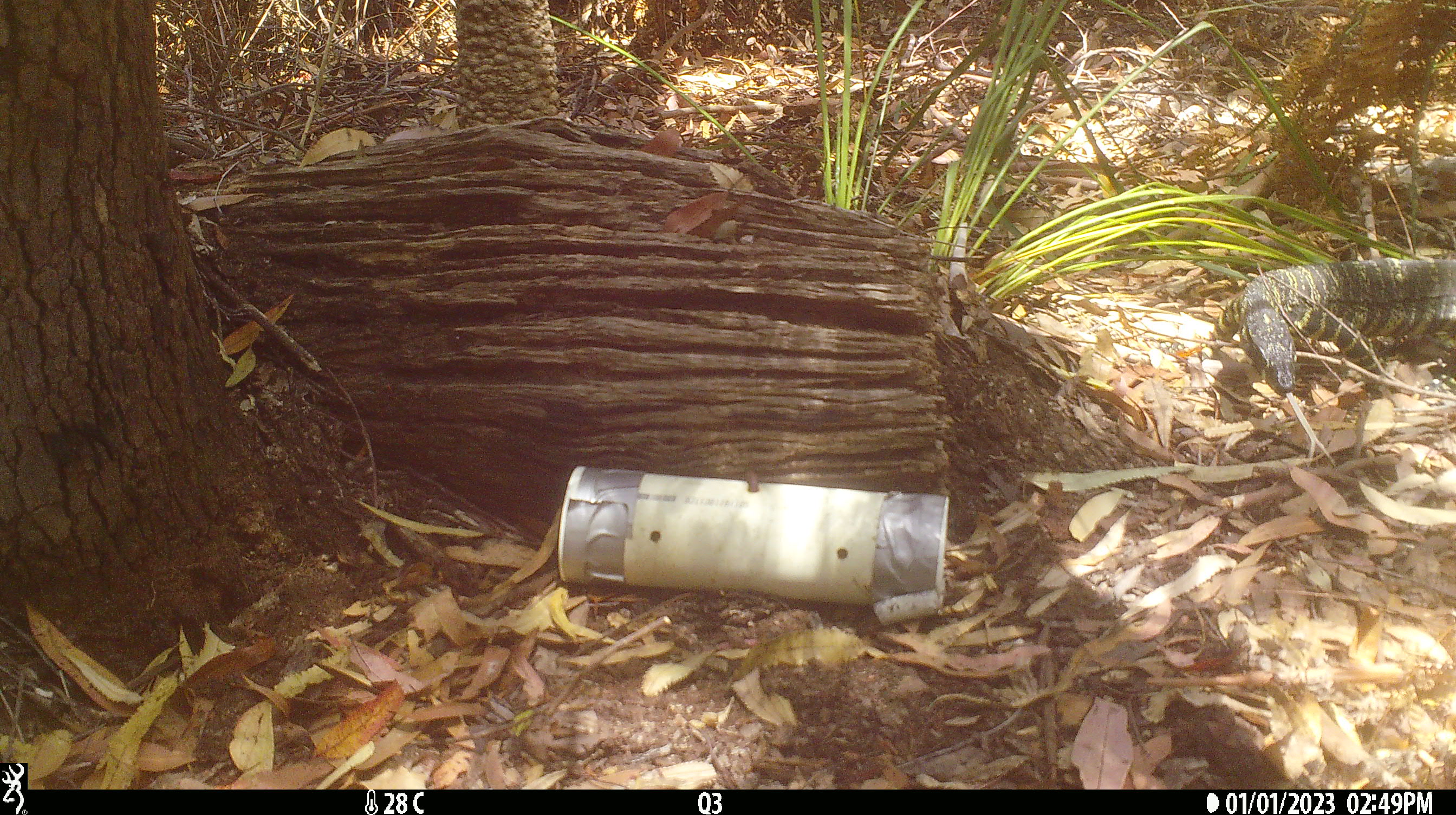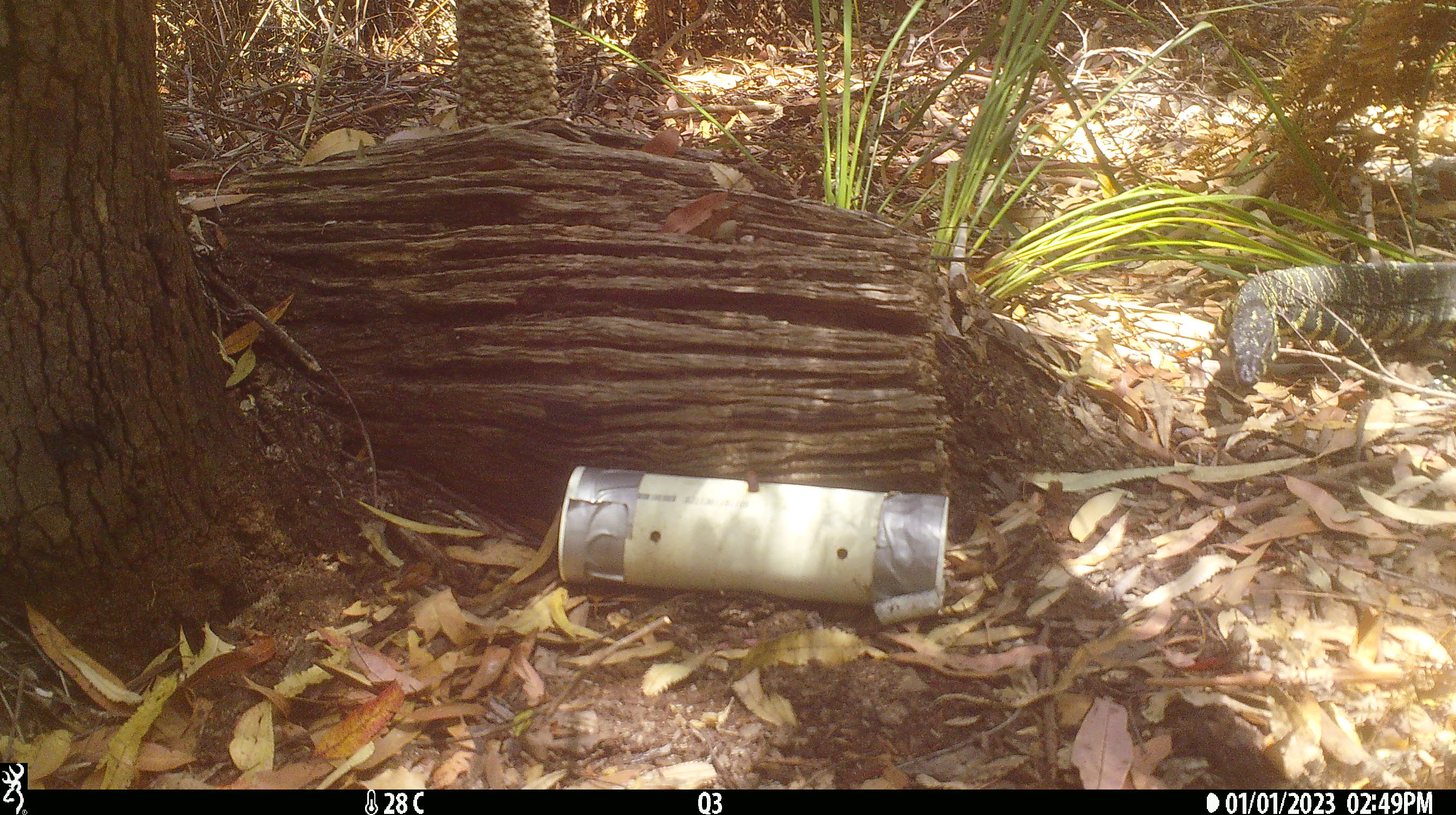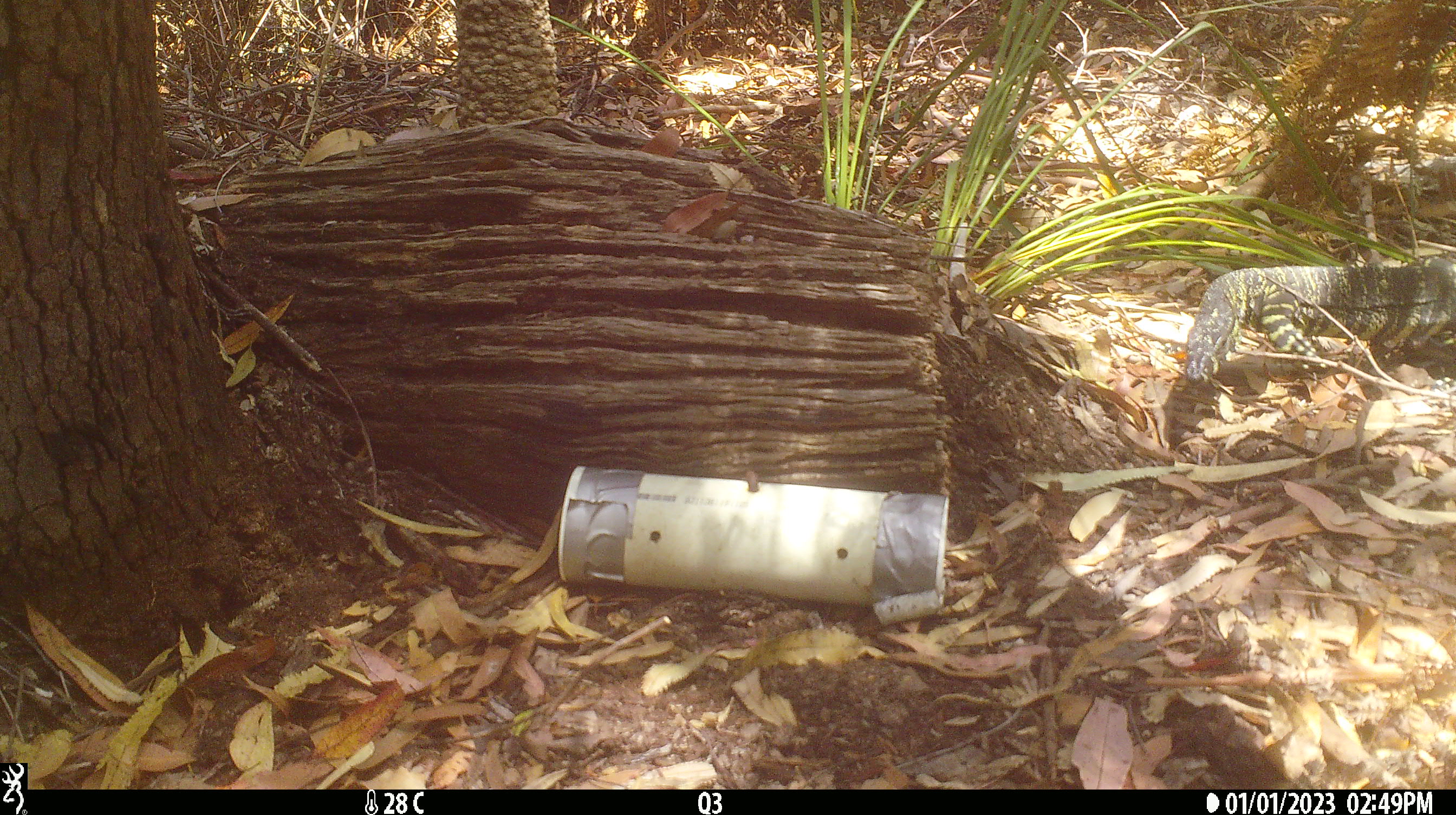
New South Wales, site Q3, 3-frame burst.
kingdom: Animalia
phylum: Chordata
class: Reptilia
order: Squamata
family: Varanidae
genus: Varanus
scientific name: Varanus varius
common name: lace monitor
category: goanna